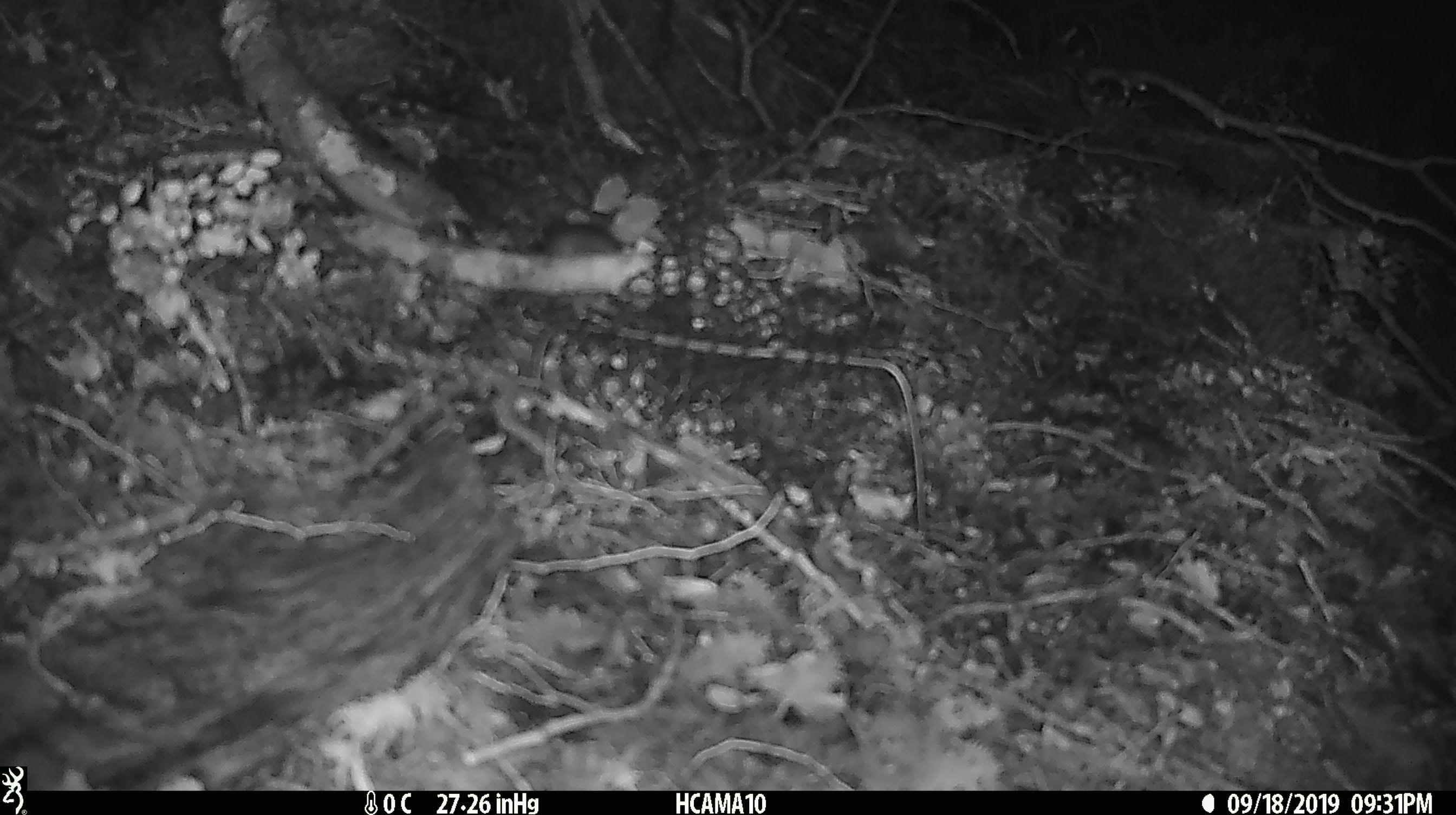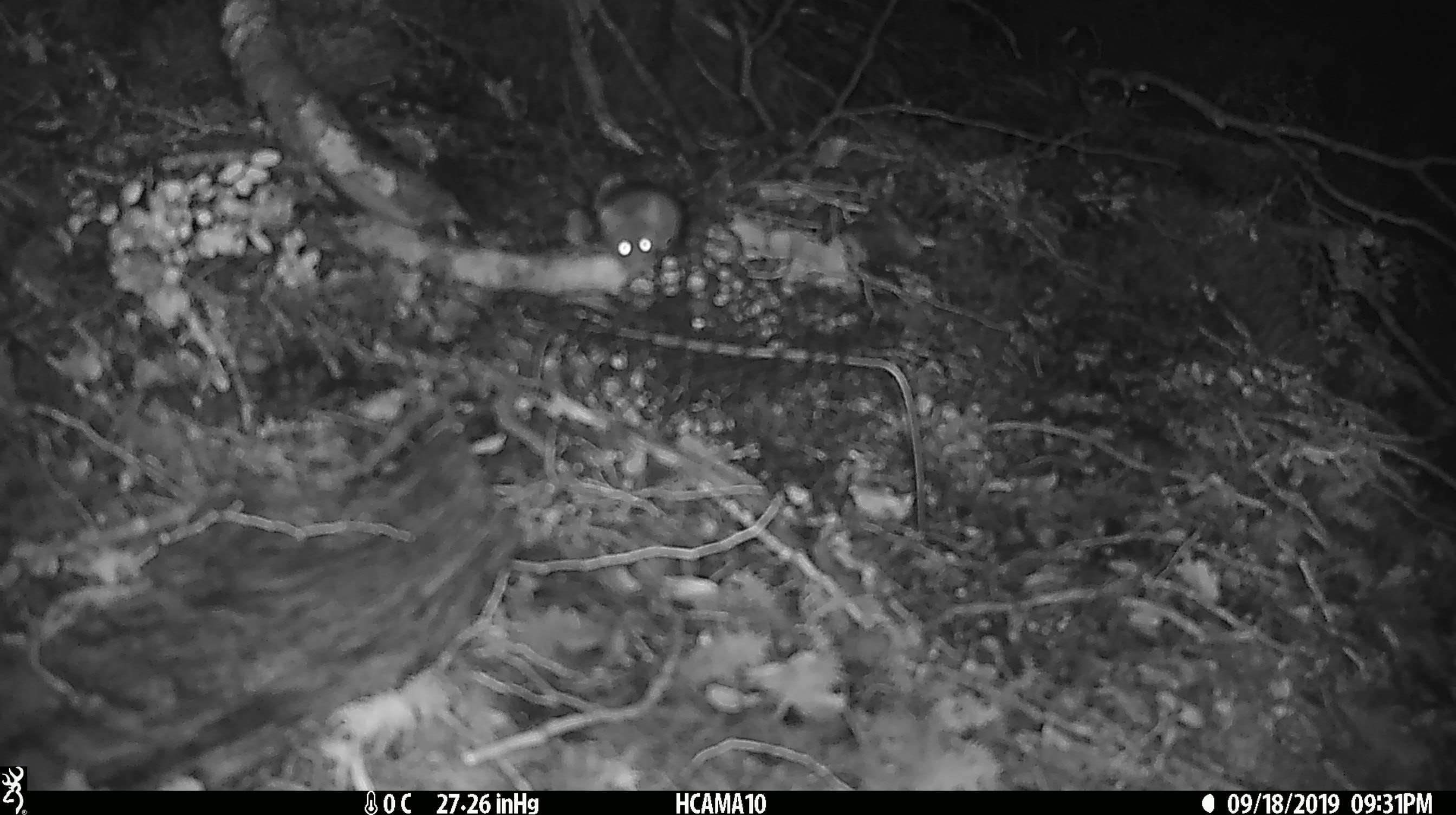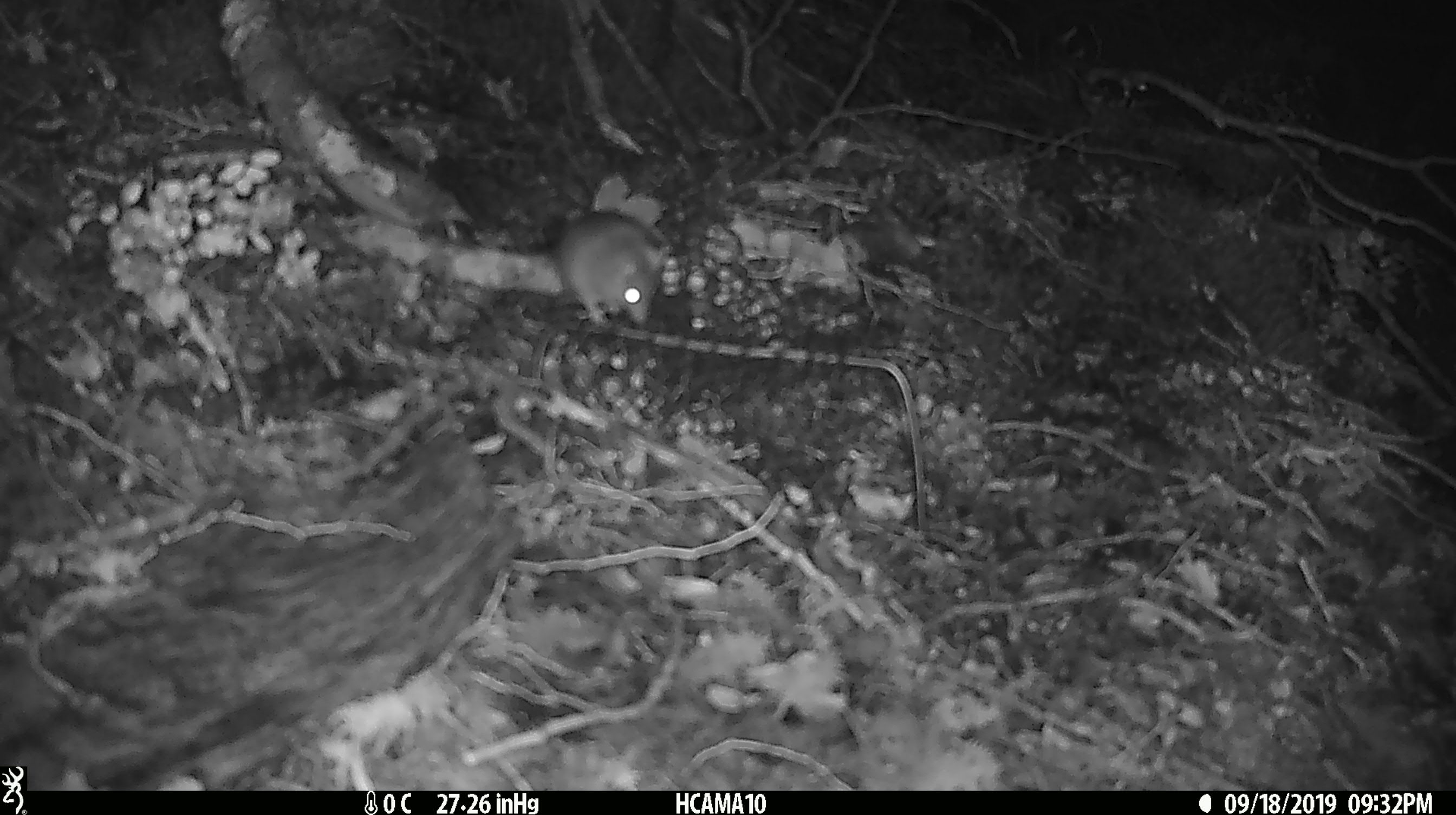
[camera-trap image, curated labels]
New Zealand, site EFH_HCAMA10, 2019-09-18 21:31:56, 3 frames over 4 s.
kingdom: Animalia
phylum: Chordata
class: Mammalia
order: Rodentia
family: Muridae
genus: Mus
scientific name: Mus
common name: mouse